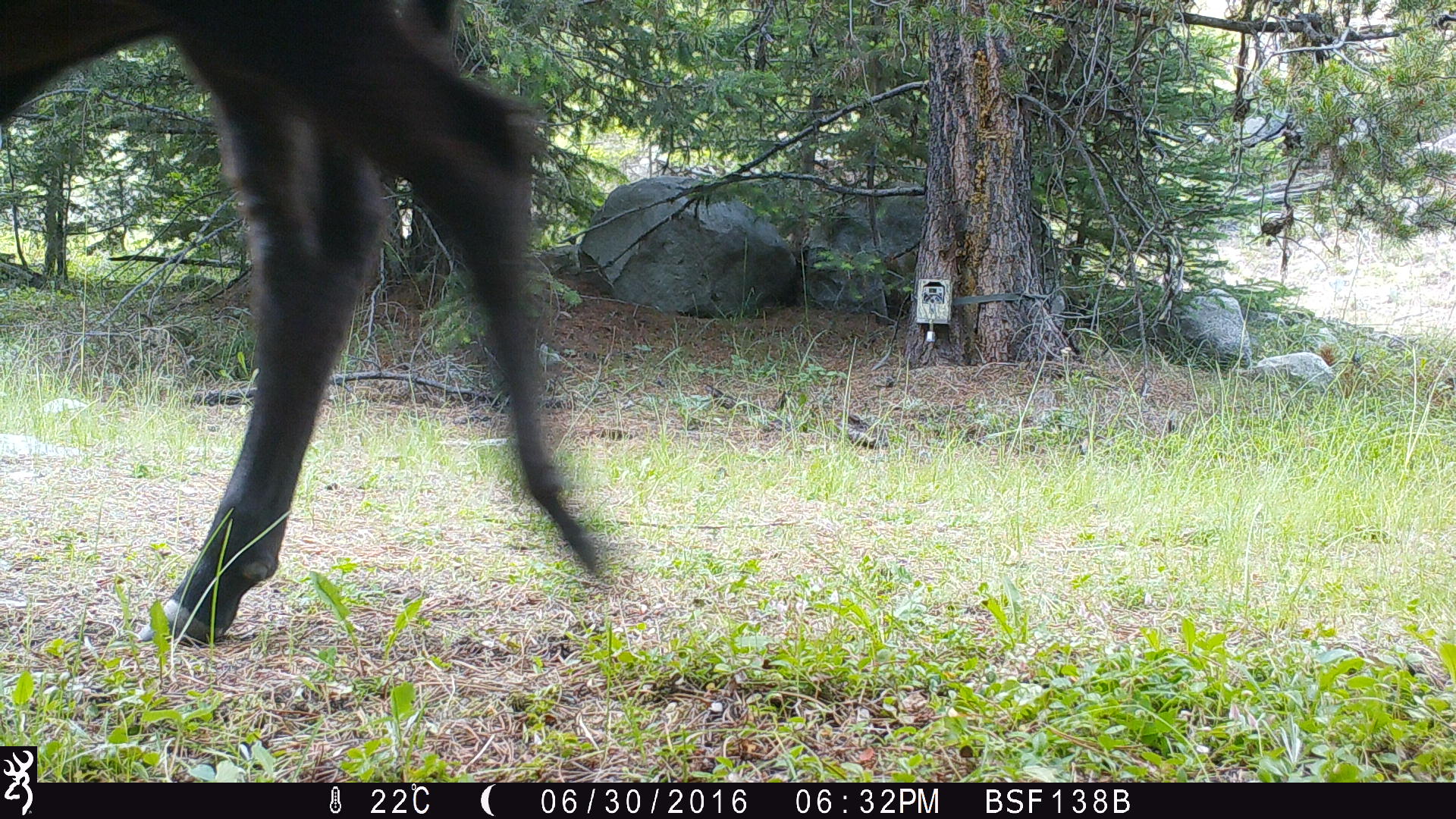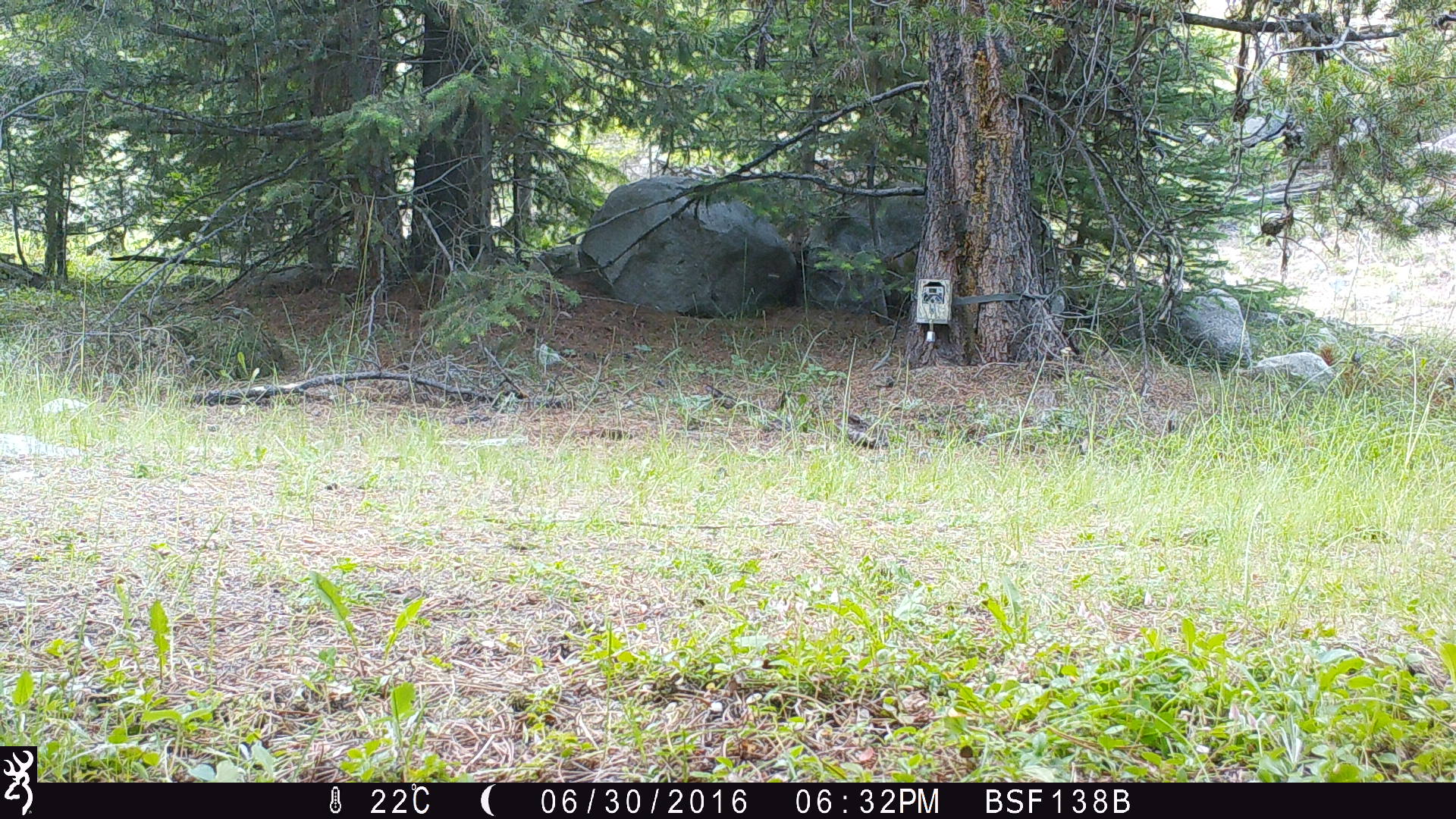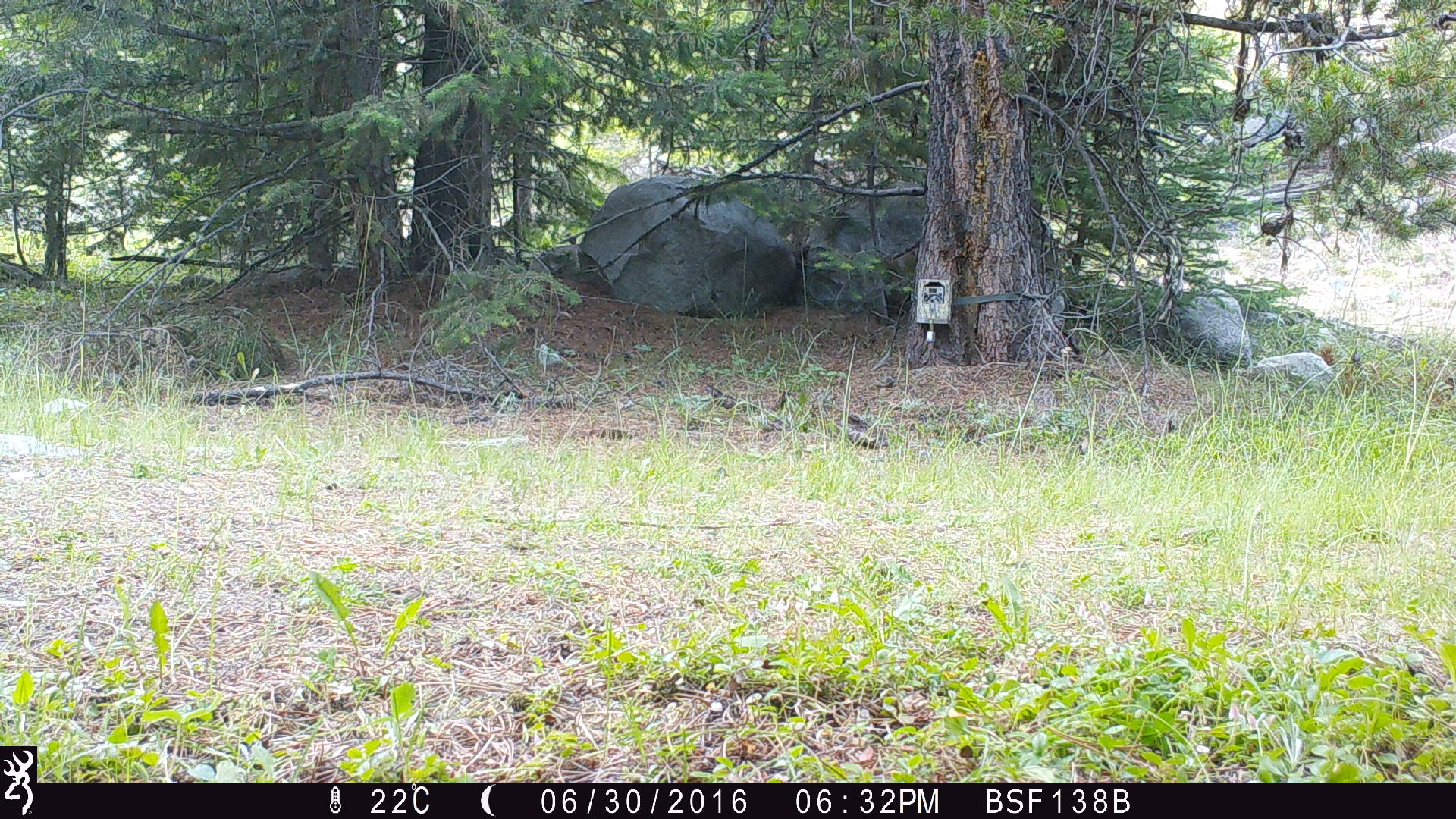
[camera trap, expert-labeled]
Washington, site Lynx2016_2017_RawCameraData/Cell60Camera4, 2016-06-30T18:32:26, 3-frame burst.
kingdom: Animalia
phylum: Chordata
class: Mammalia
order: Artiodactyla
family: Bovidae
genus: Bos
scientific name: Bos taurus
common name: domestic cattle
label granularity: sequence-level